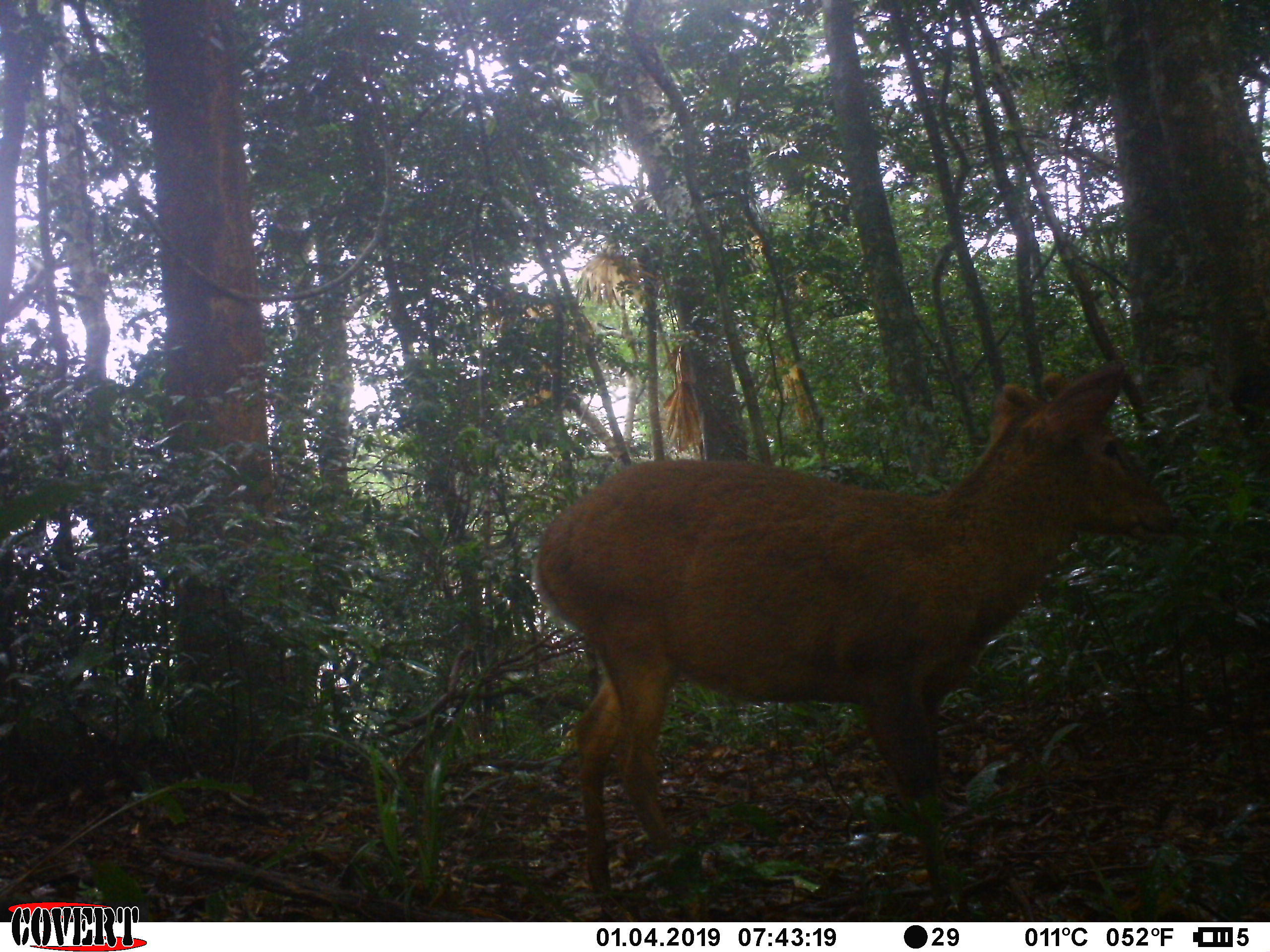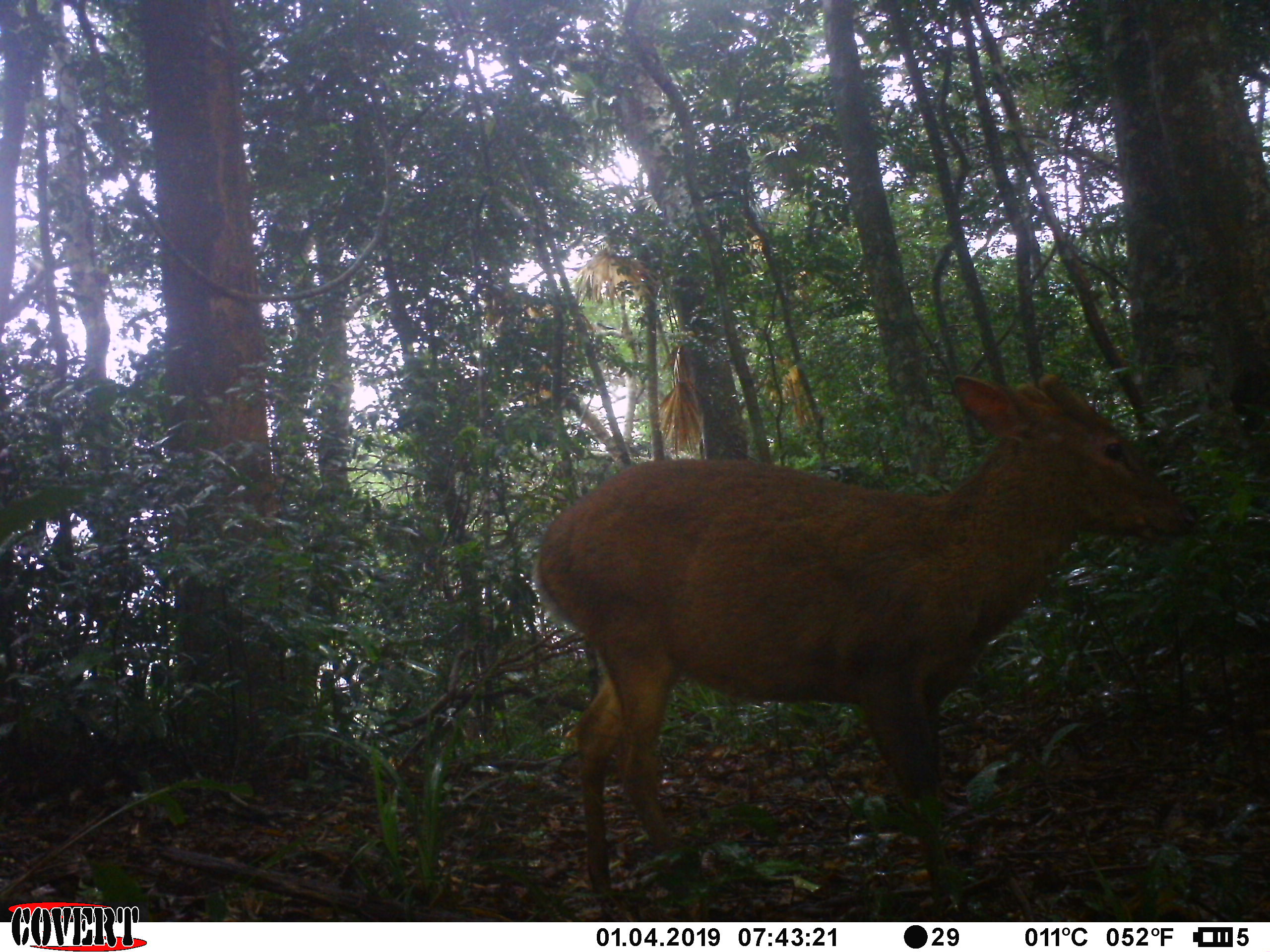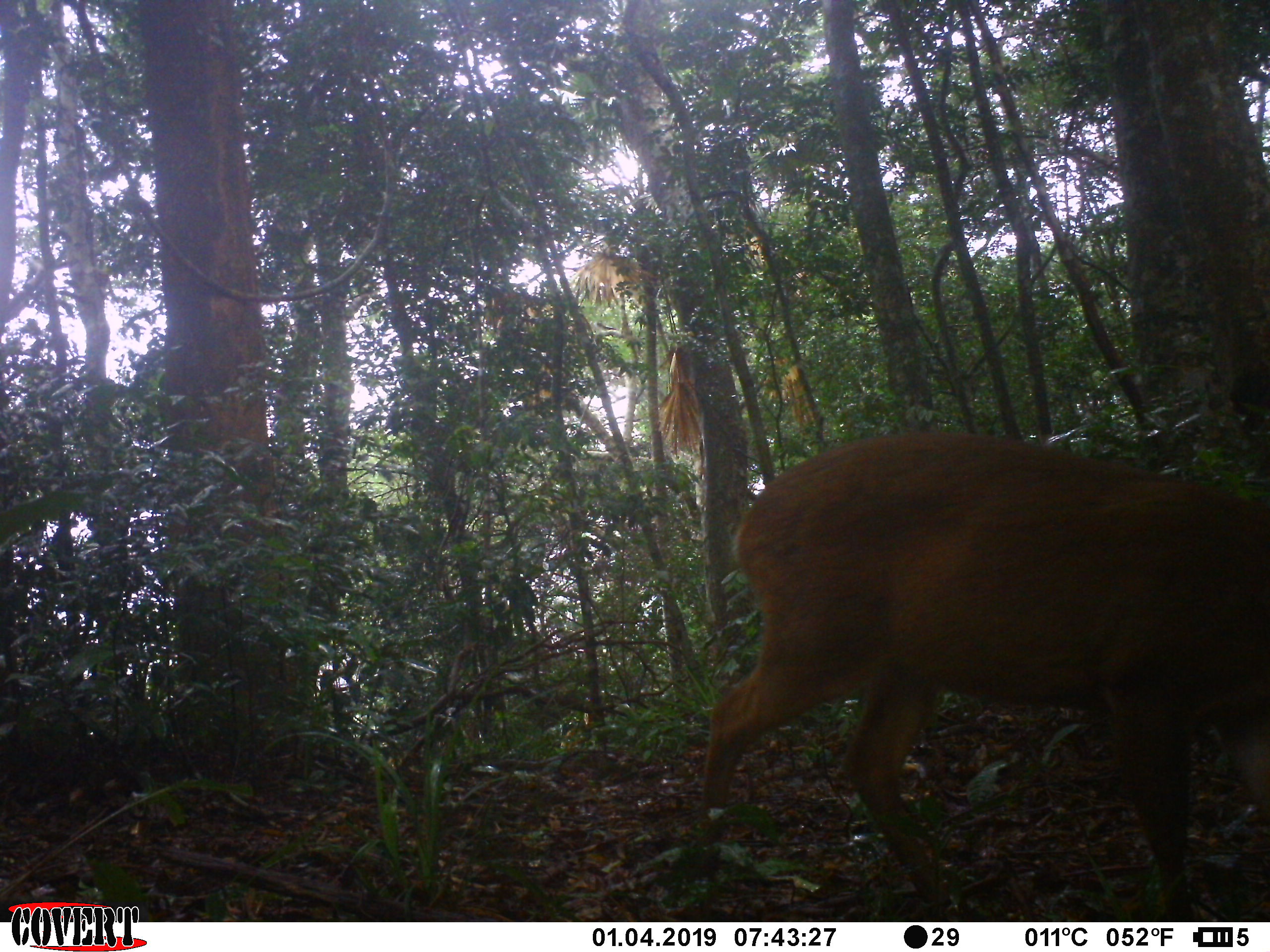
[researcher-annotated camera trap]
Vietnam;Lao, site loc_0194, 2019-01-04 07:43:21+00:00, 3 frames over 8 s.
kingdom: Animalia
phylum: Chordata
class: Mammalia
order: Artiodactyla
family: Cervidae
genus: Muntiacus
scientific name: Muntiacus rooseveltorum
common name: roosevelt's muntjac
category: roosevelts muntjac group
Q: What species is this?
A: Roosevelts muntjac group (roosevelt's muntjac) (Muntiacus rooseveltorum).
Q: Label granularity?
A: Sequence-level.